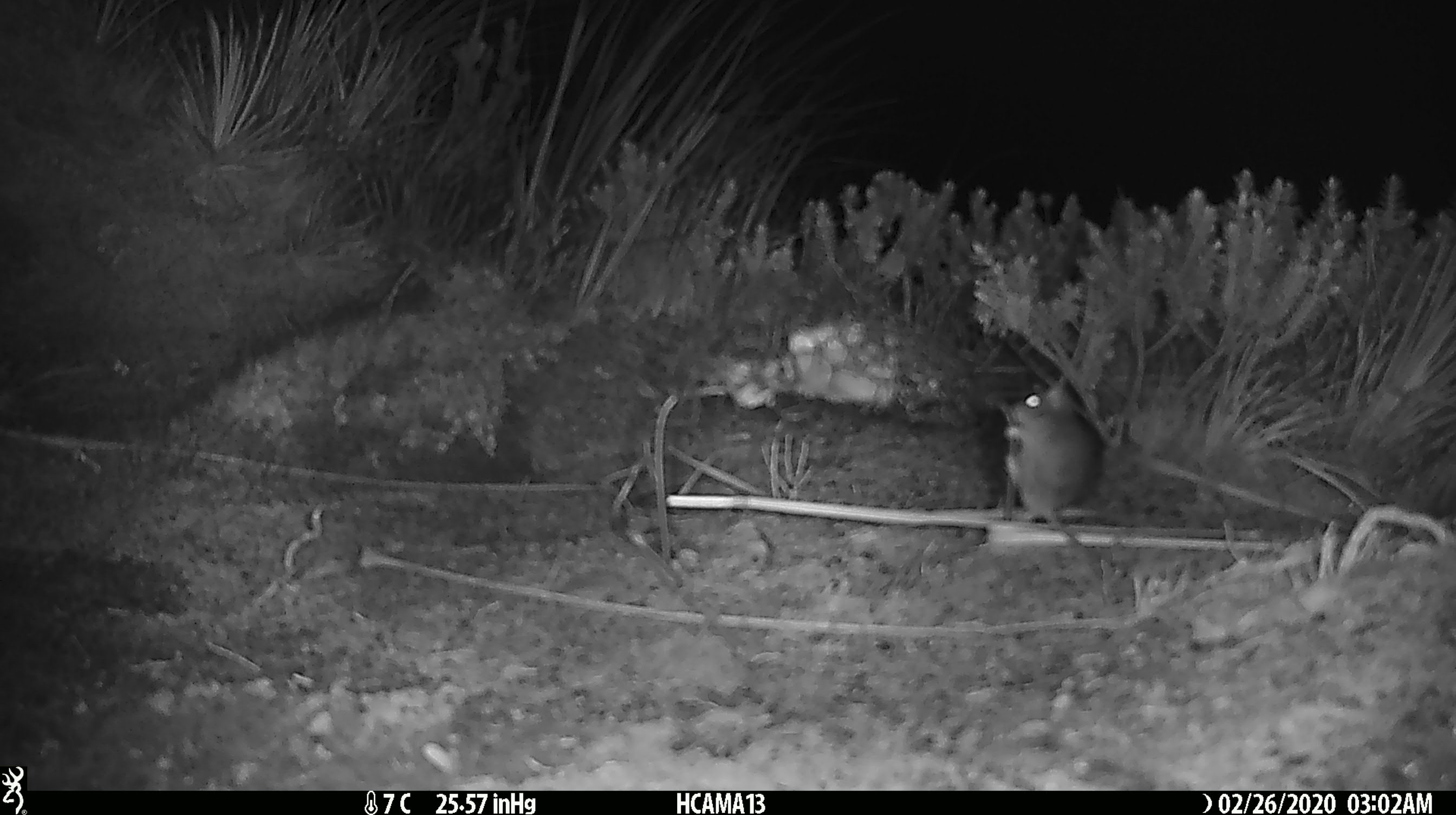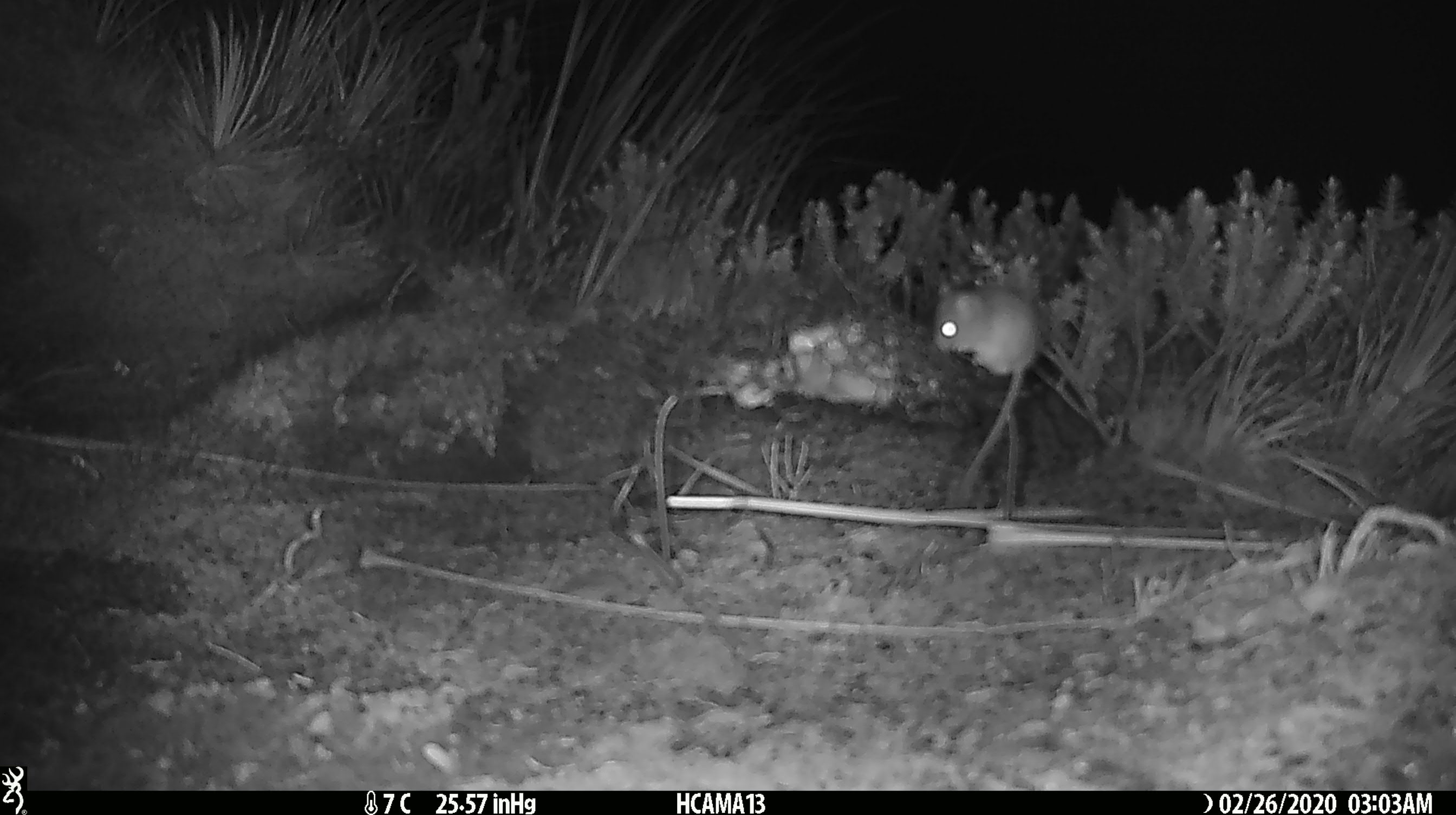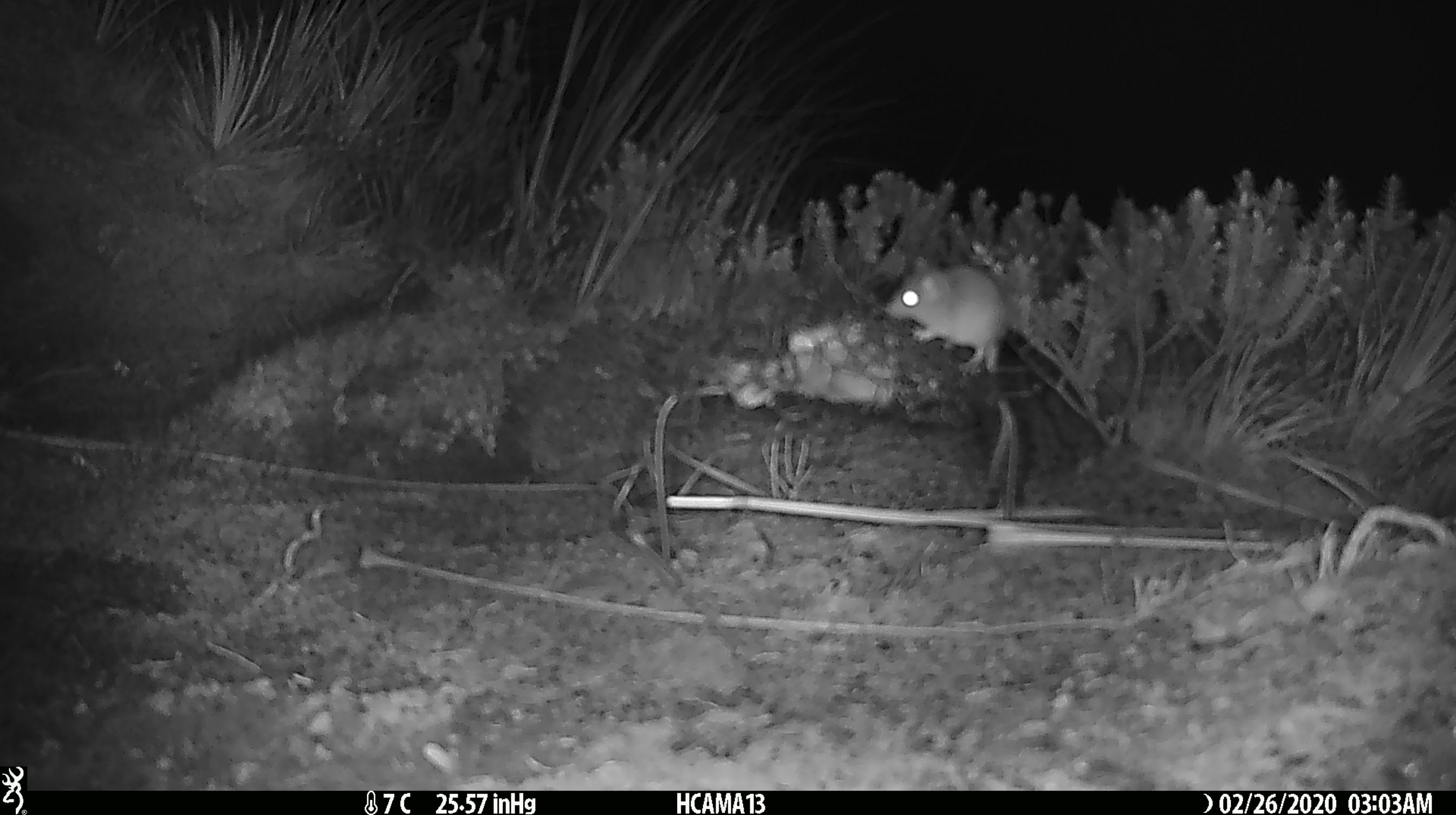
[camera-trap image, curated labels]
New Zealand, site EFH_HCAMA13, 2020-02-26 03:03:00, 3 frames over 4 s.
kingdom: Animalia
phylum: Chordata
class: Mammalia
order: Rodentia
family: Muridae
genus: Mus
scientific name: Mus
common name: mouse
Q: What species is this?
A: Mouse (Mus).